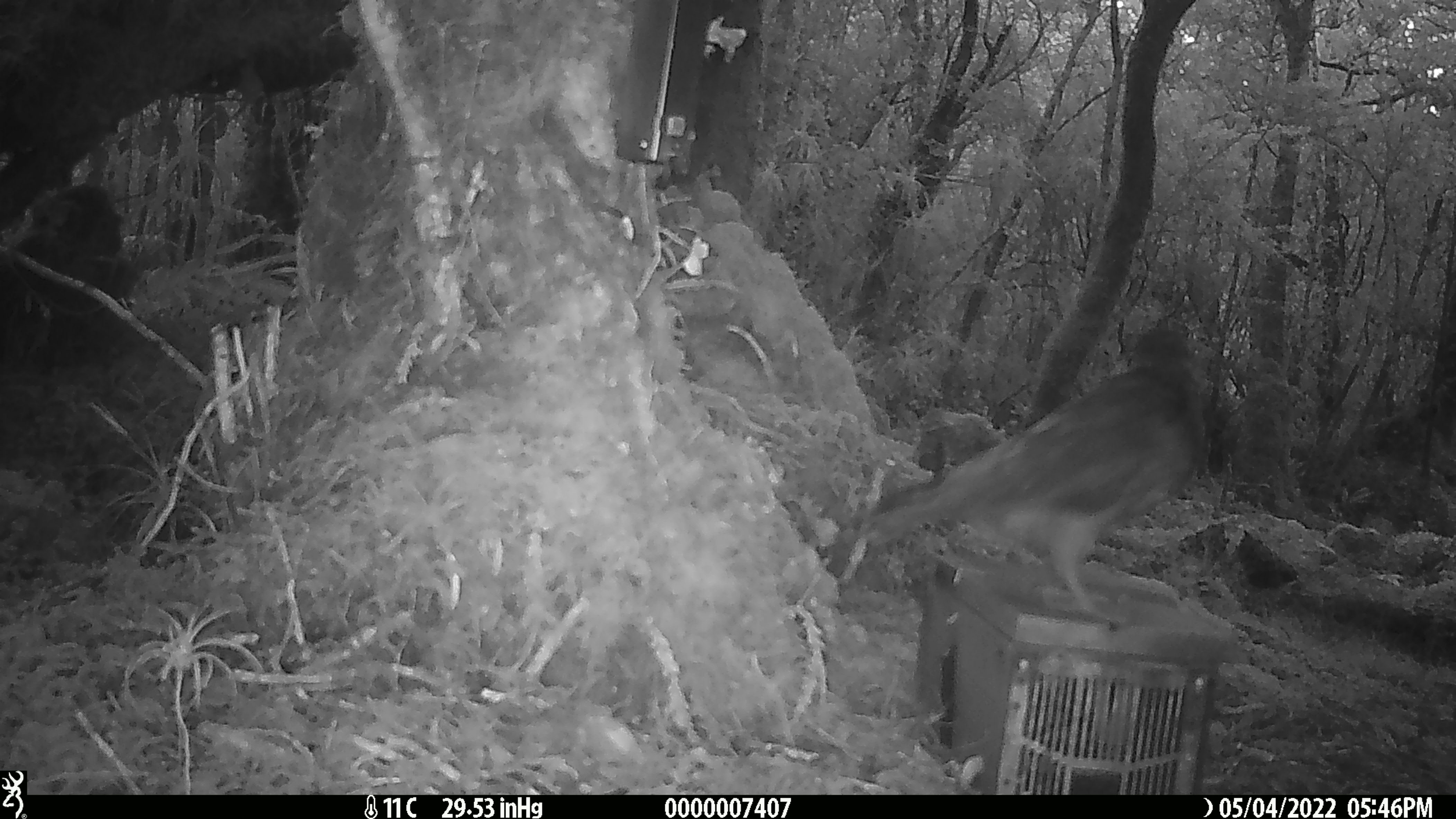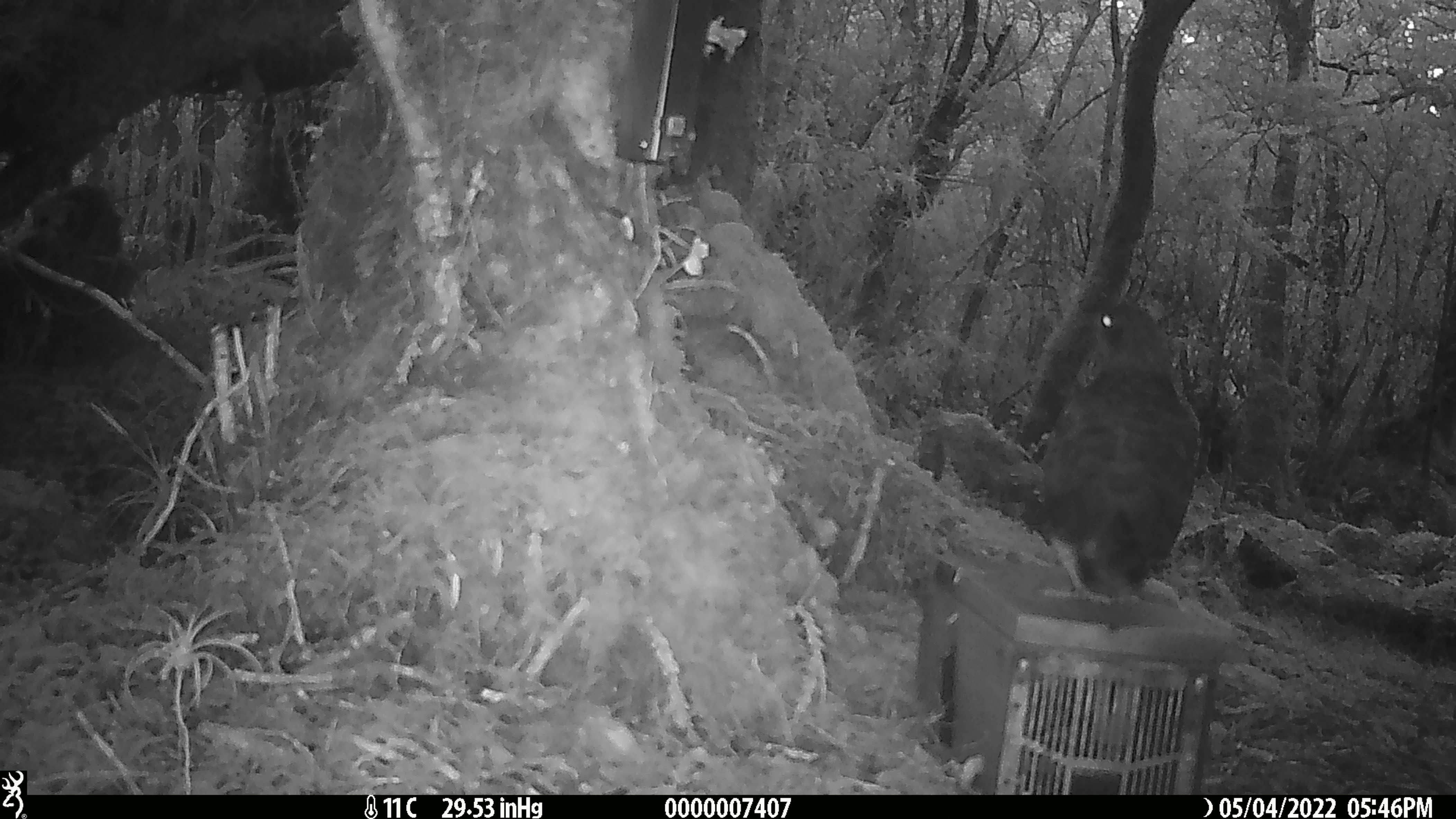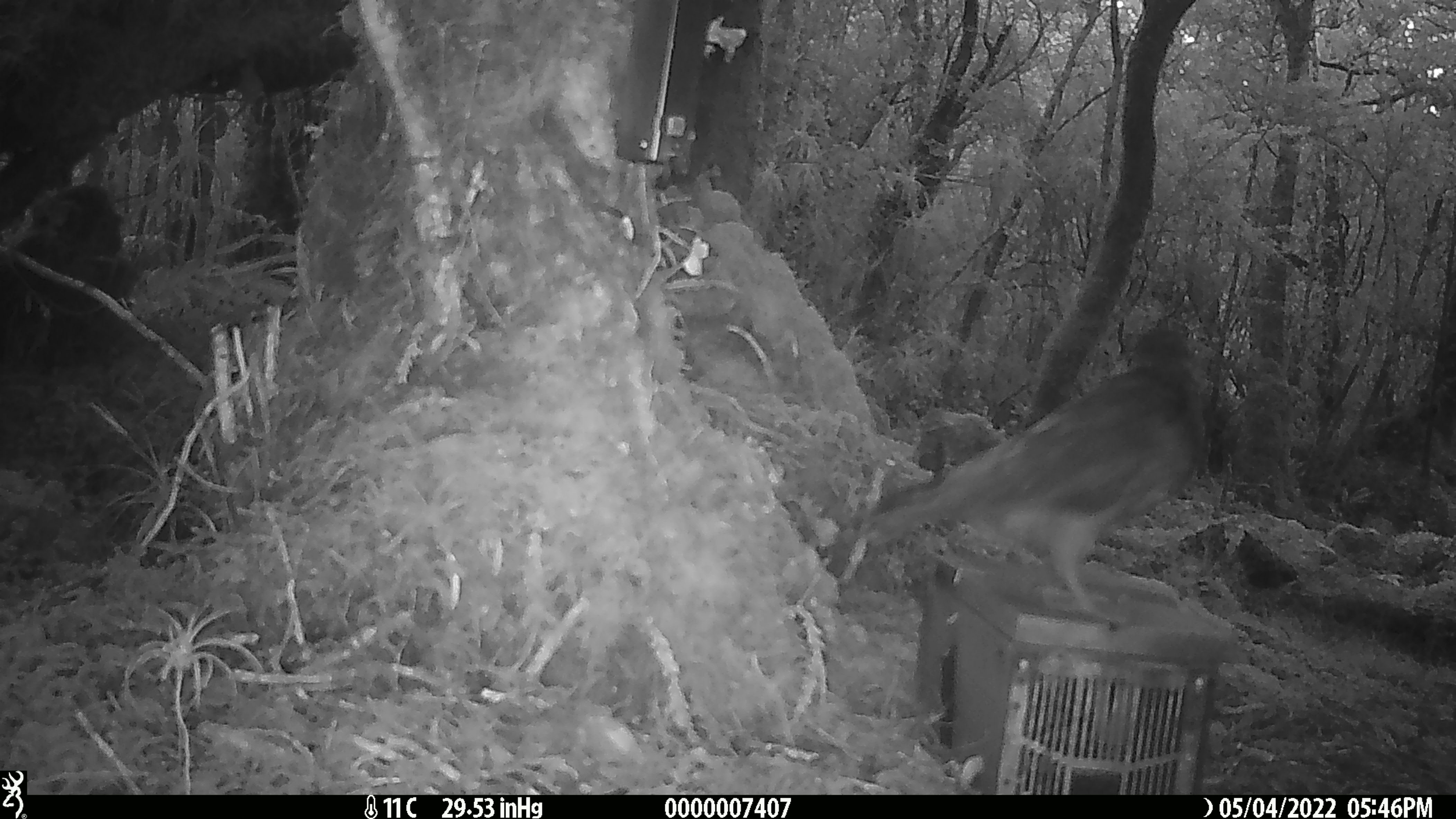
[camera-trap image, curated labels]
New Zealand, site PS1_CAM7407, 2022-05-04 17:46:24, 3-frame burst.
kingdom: Animalia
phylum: Chordata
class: Aves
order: Psittaciformes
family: Strigopidae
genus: Nestor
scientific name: Nestor notabilis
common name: kea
Kea (Nestor notabilis).